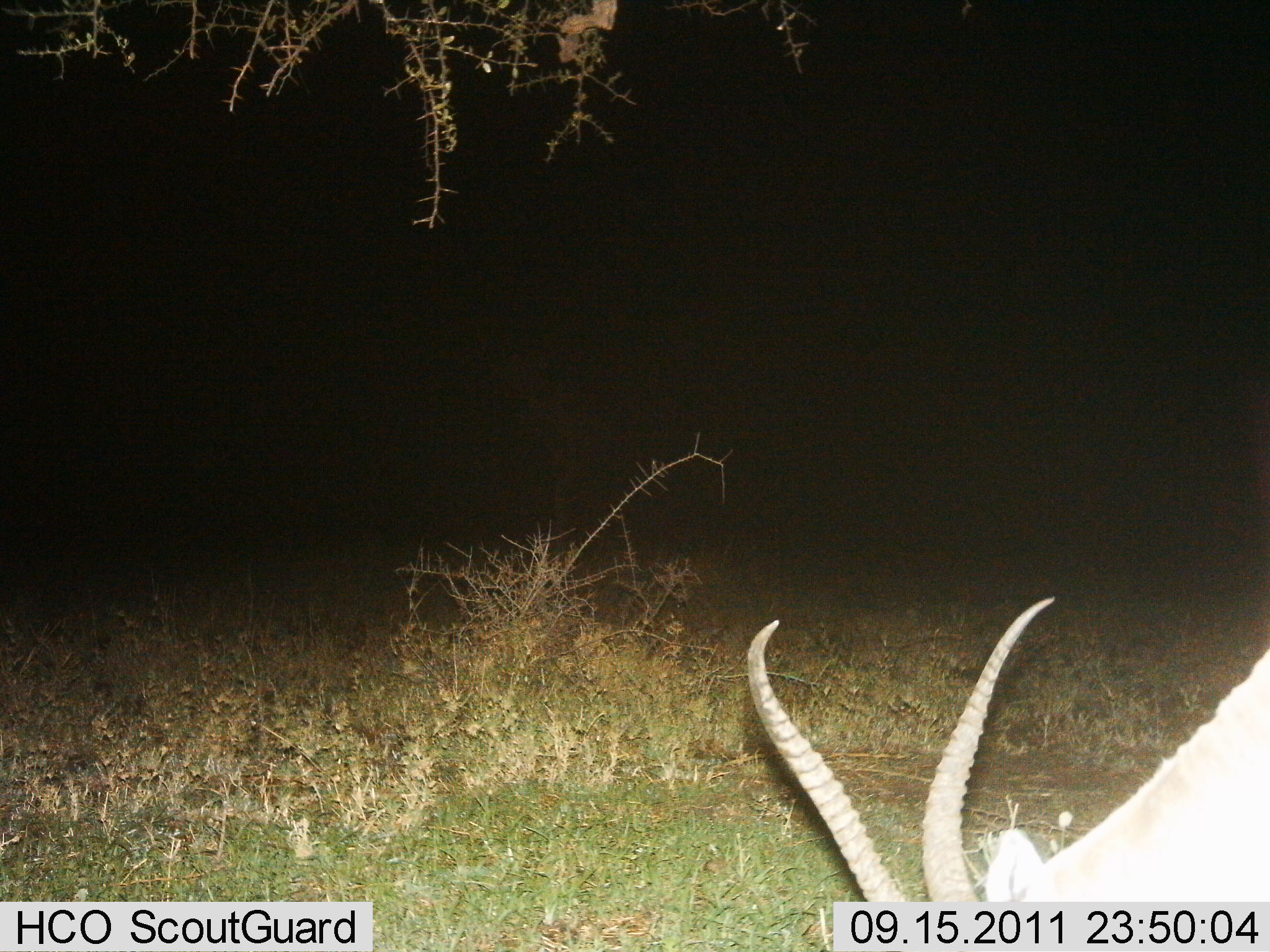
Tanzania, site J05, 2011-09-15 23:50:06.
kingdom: Animalia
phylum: Chordata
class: Mammalia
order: Artiodactyla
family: Bovidae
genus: Nanger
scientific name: Nanger granti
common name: grant's gazelle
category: gazellegrants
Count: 1.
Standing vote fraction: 25%.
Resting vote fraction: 0%.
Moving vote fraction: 0%.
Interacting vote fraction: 0%.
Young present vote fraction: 0%.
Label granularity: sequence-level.